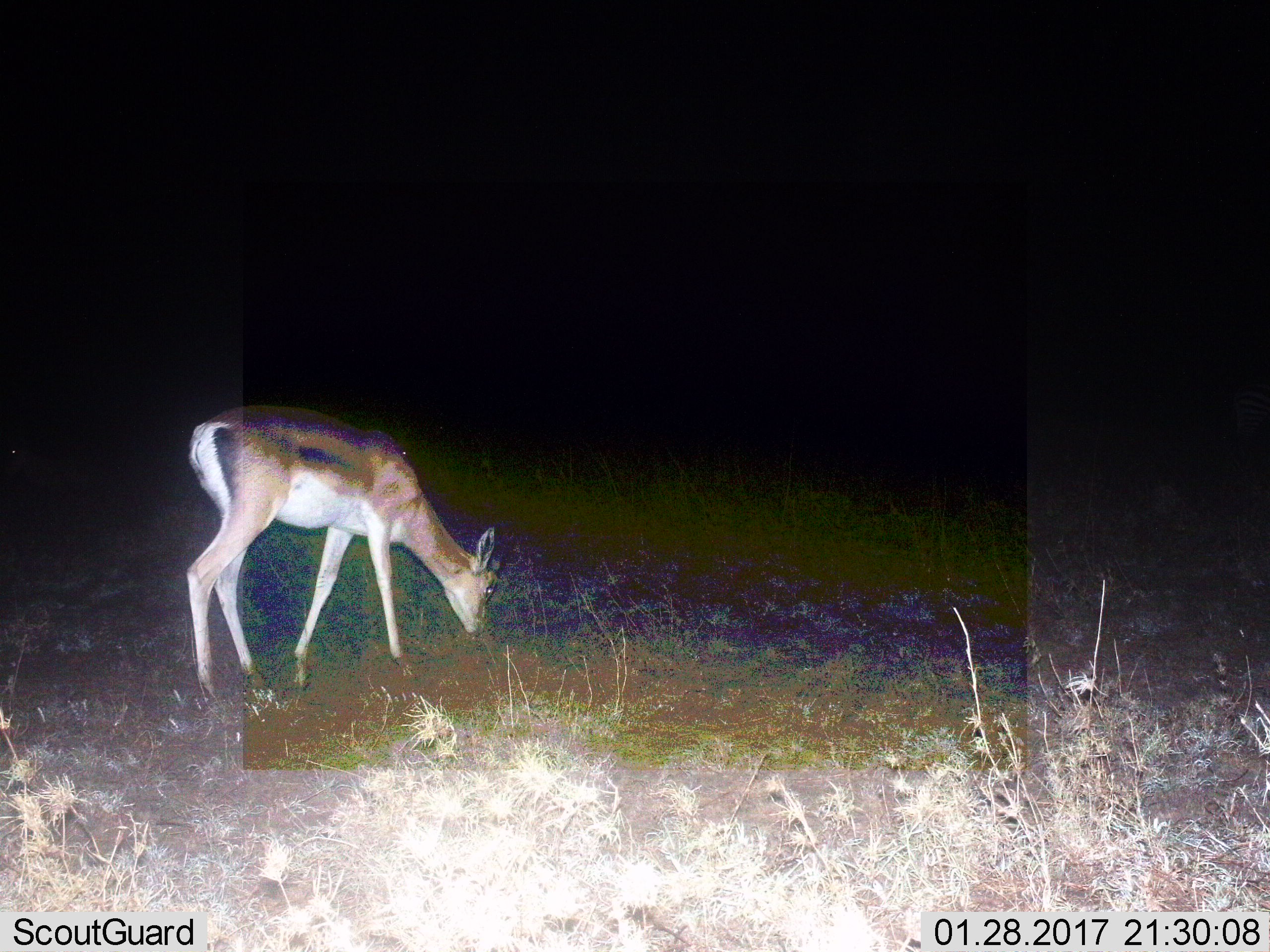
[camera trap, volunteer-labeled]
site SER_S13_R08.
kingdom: Animalia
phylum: Chordata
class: Mammalia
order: Artiodactyla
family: Bovidae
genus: Nanger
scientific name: Nanger granti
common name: grant's gazelle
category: gazellegrants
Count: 1.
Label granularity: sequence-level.